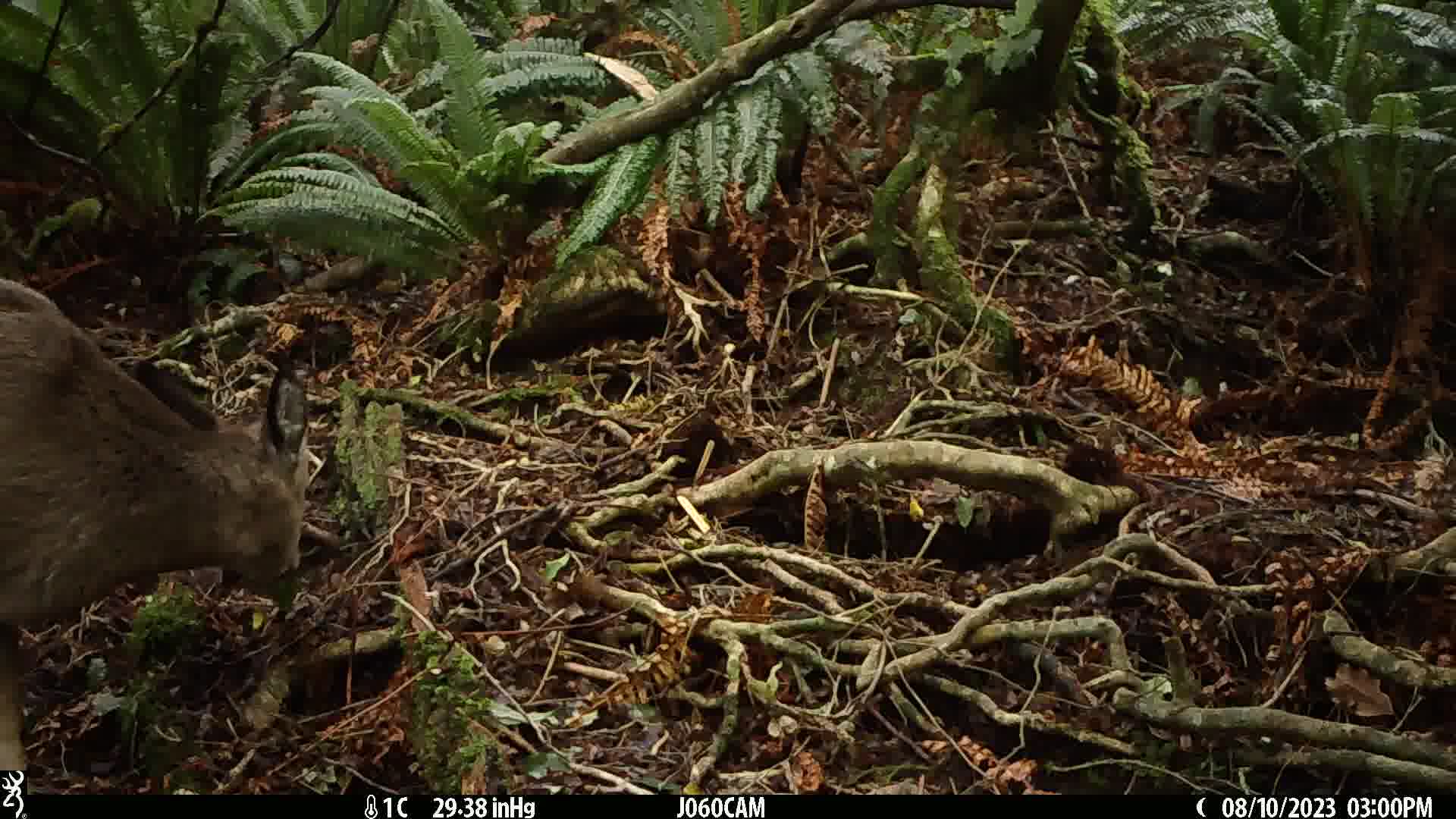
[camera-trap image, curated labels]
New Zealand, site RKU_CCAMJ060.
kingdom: Animalia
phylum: Chordata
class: Mammalia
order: Artiodactyla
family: Cervidae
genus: Odocoileus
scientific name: Odocoileus virginianus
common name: white-tailed deer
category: white tailed deer